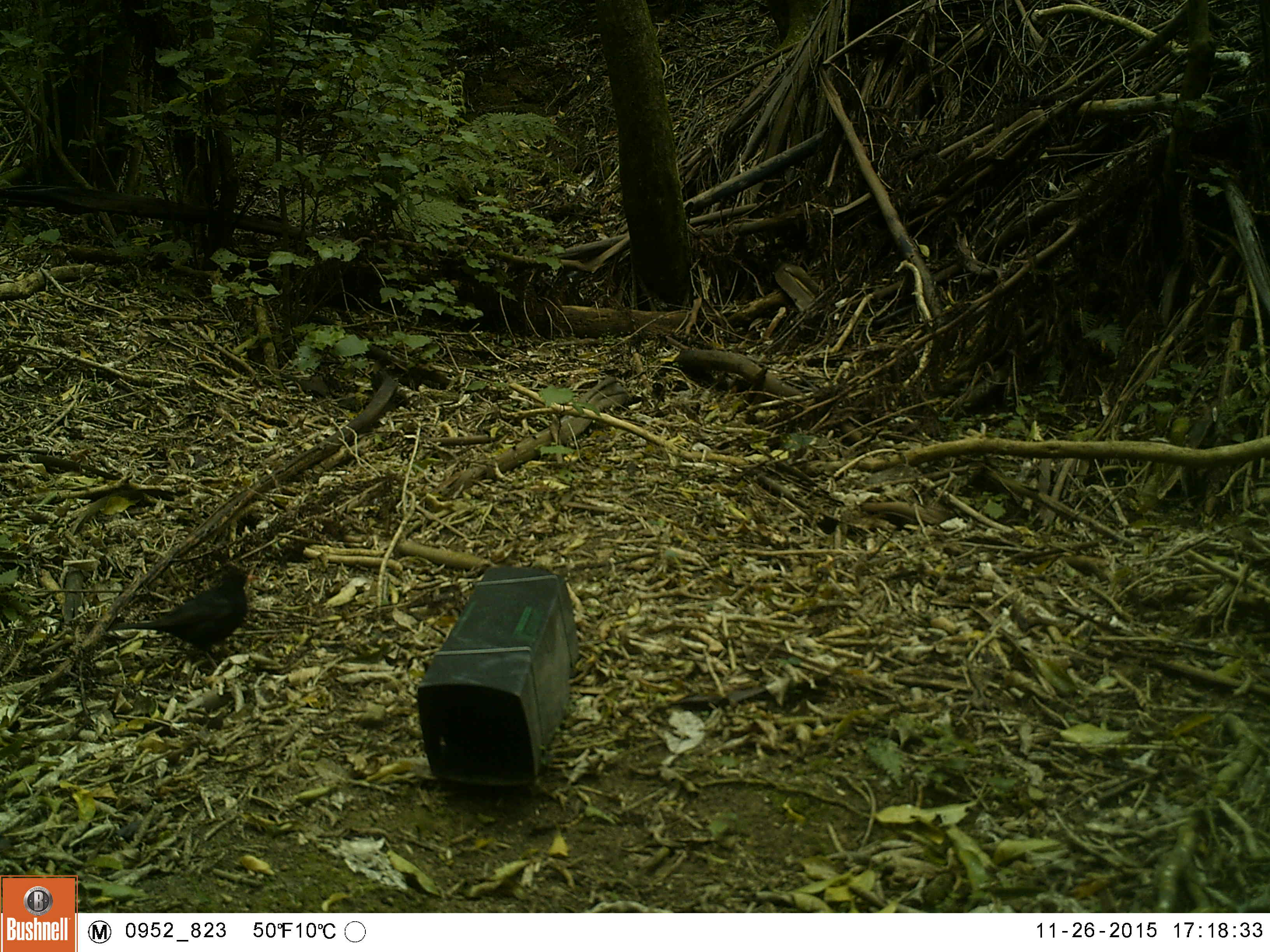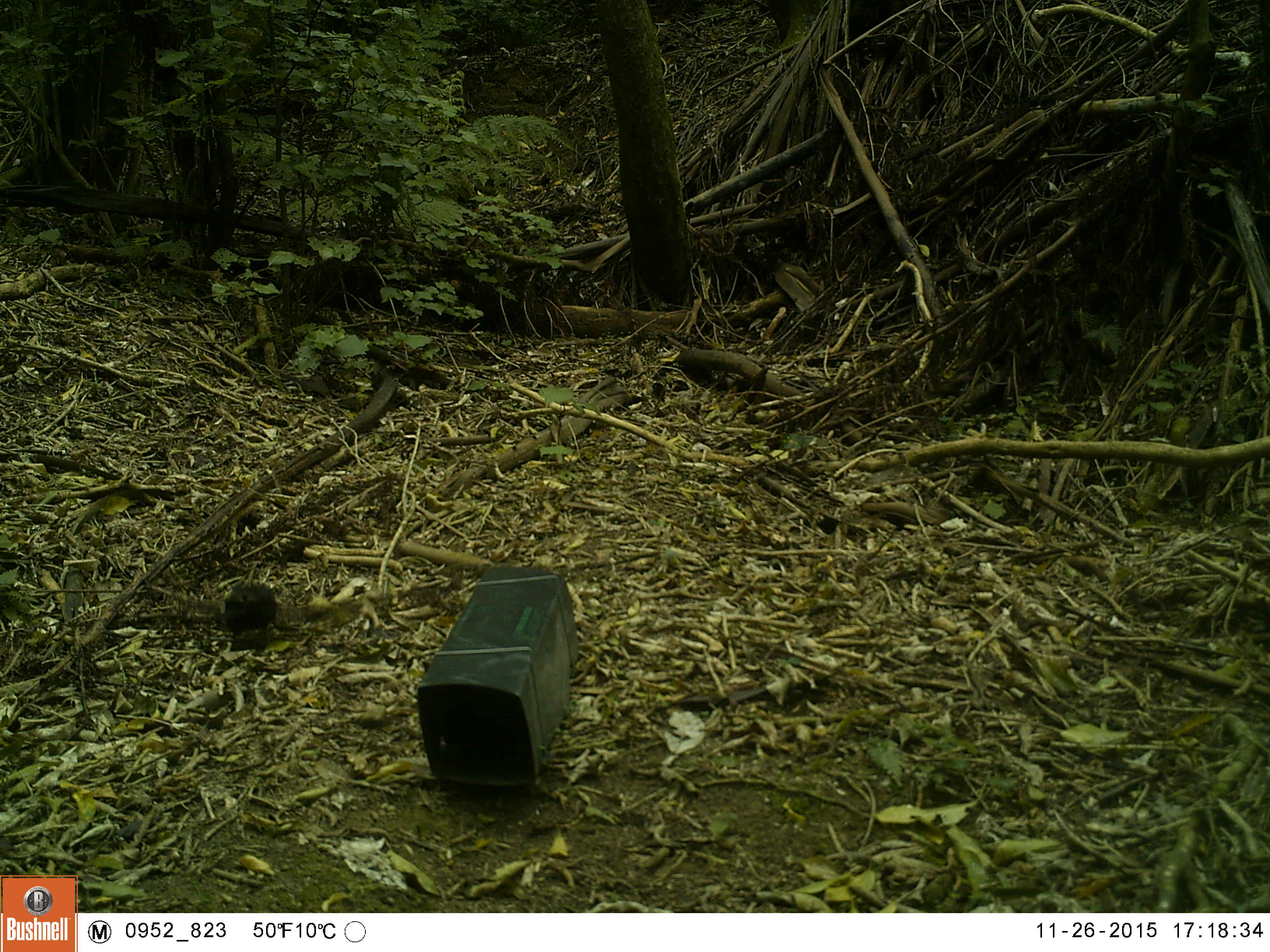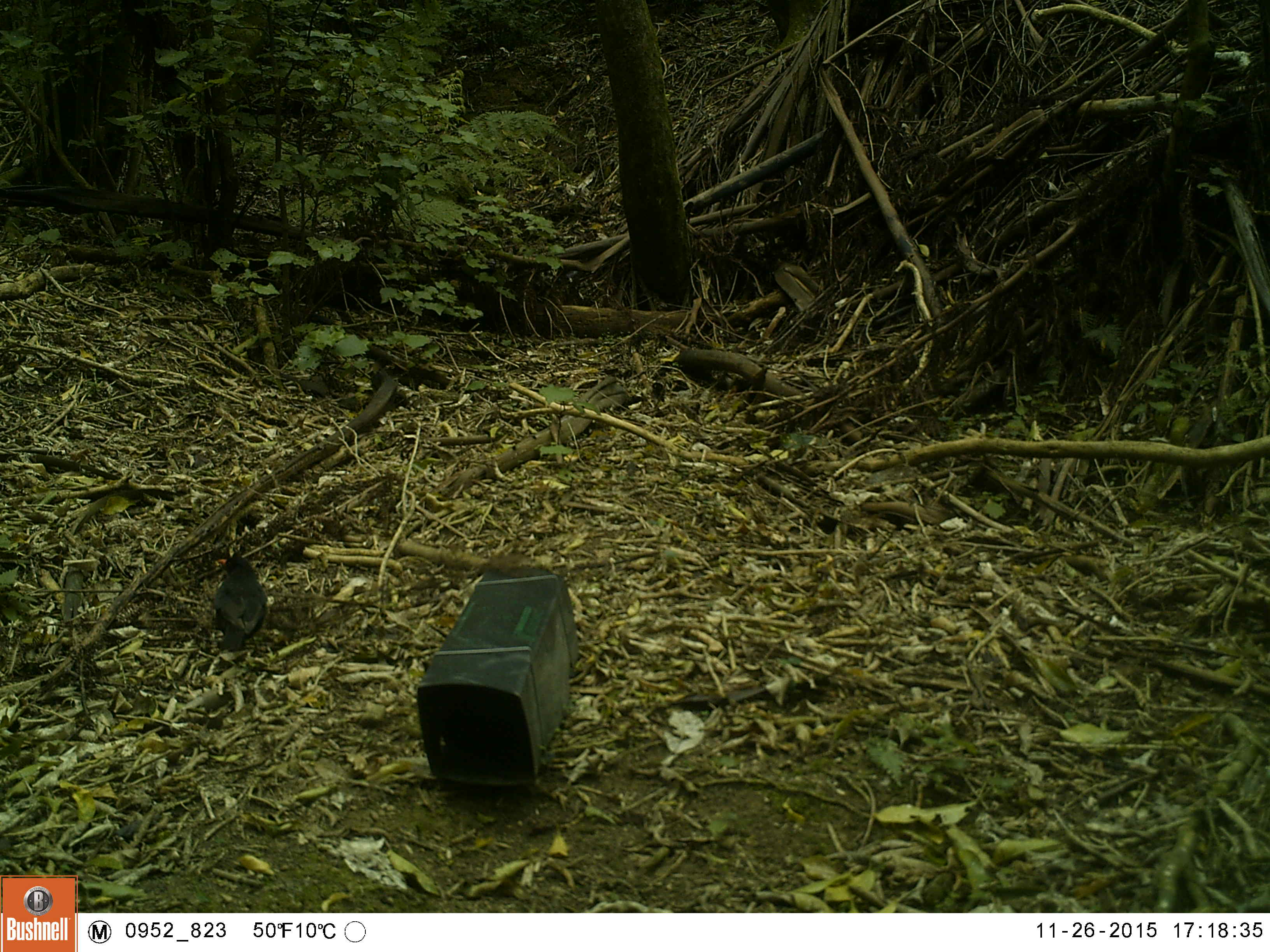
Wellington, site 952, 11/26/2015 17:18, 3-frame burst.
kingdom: Animalia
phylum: Chordata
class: Aves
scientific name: Aves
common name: bird